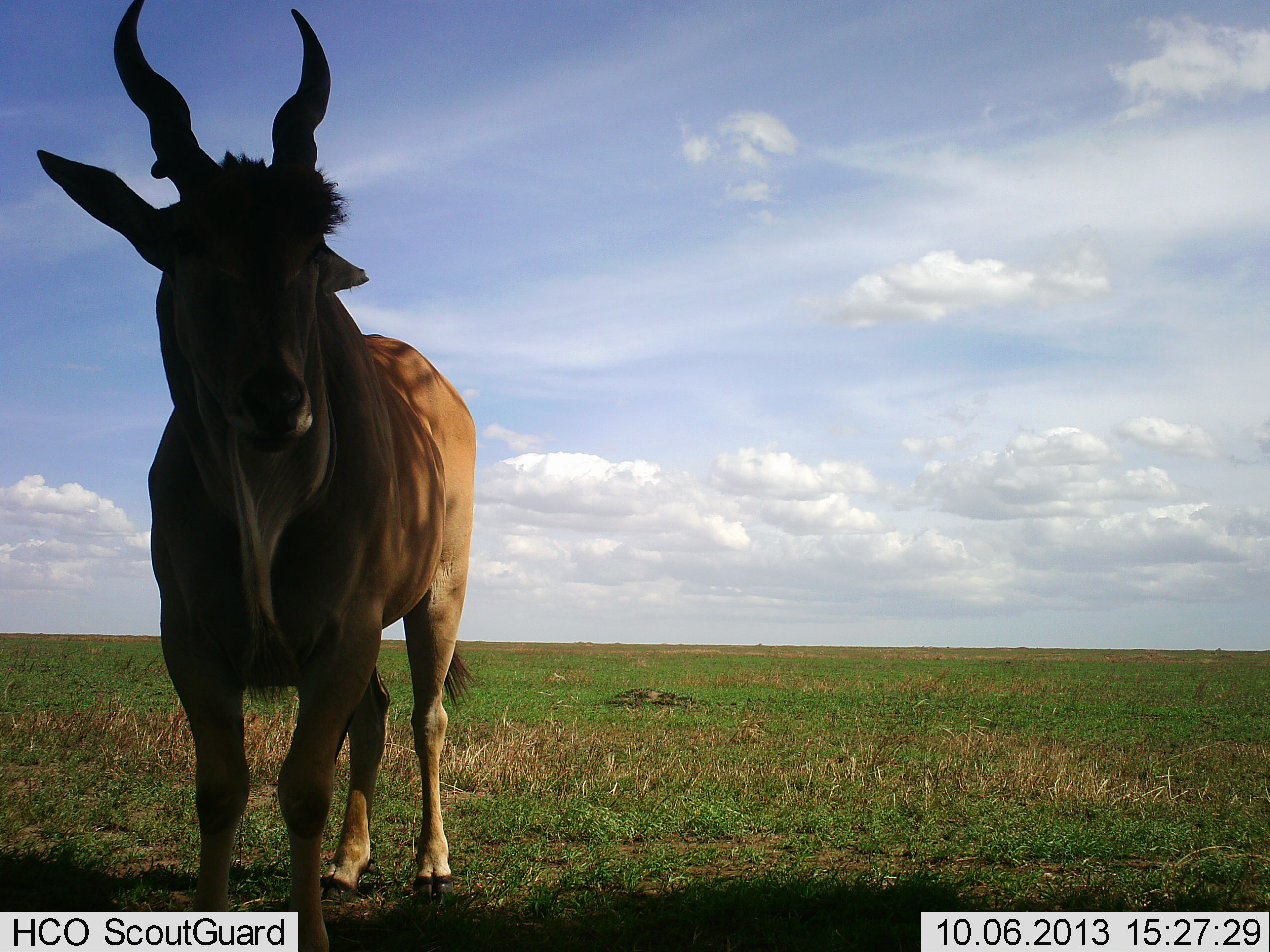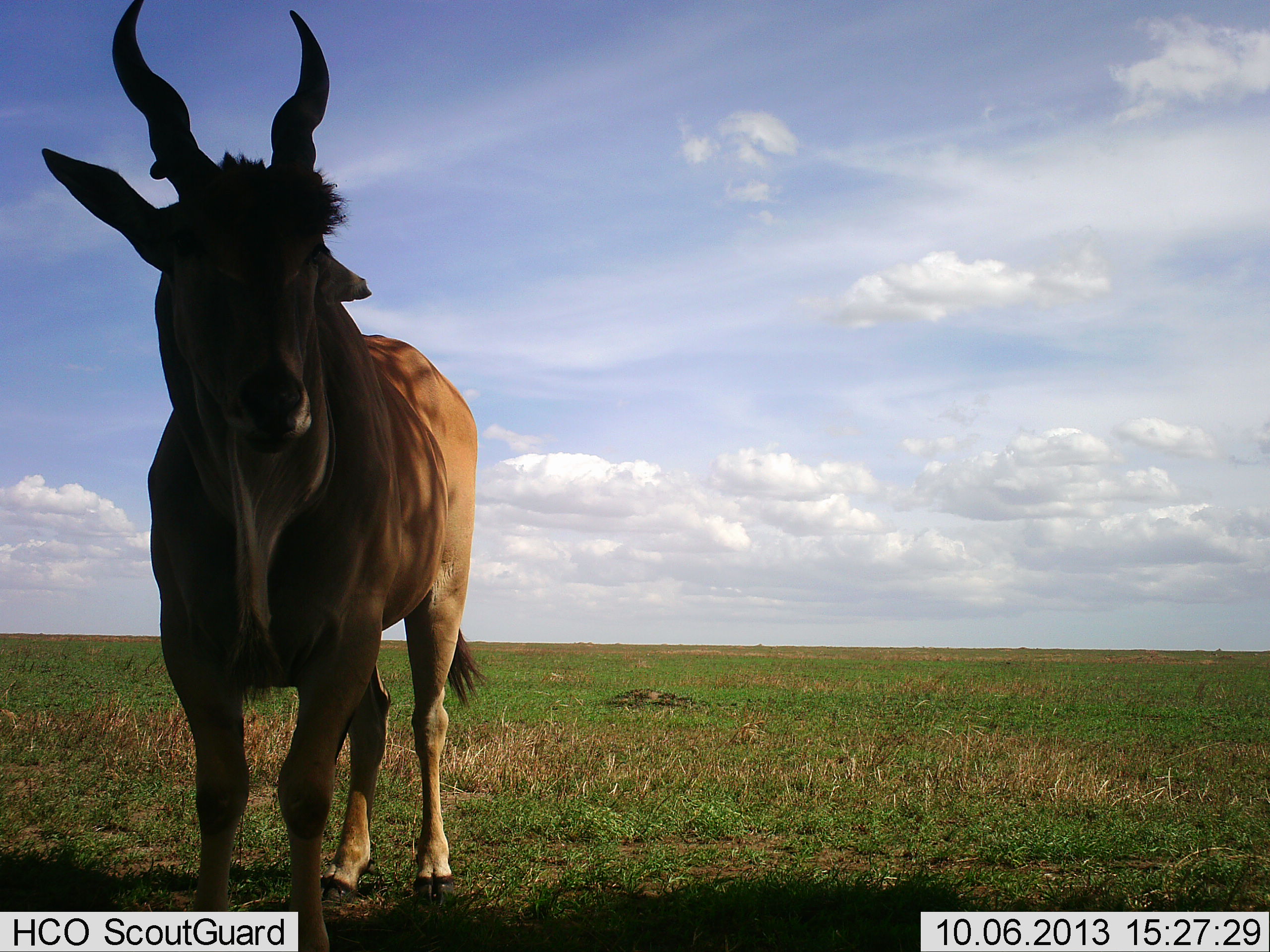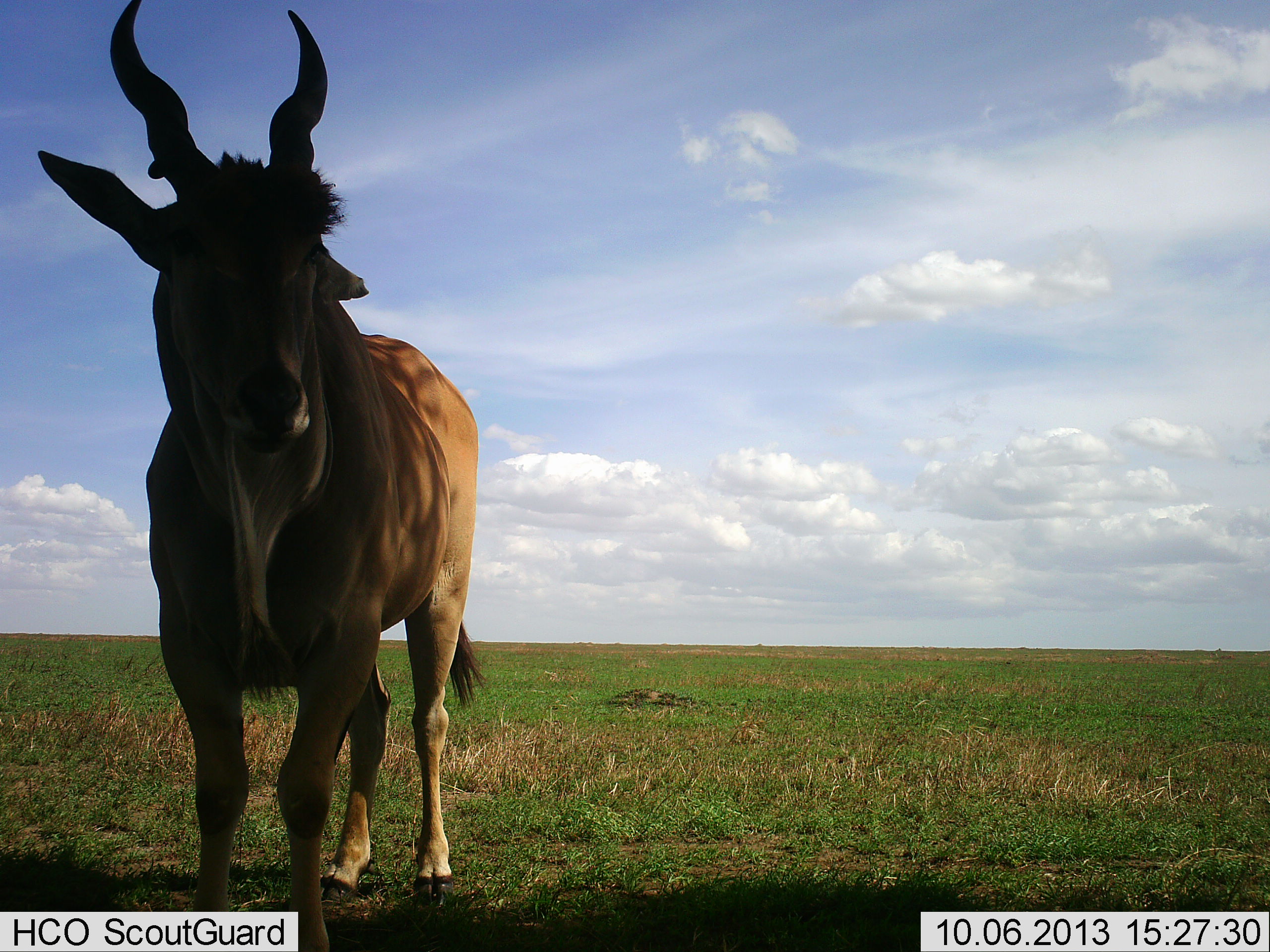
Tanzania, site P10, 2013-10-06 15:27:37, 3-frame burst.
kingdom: Animalia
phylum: Chordata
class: Mammalia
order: Artiodactyla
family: Bovidae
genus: Tragelaphus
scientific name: Tragelaphus oryx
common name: eland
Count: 1.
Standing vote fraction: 84%.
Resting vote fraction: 0%.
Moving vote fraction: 5%.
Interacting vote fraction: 0%.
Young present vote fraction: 0%.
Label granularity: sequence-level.